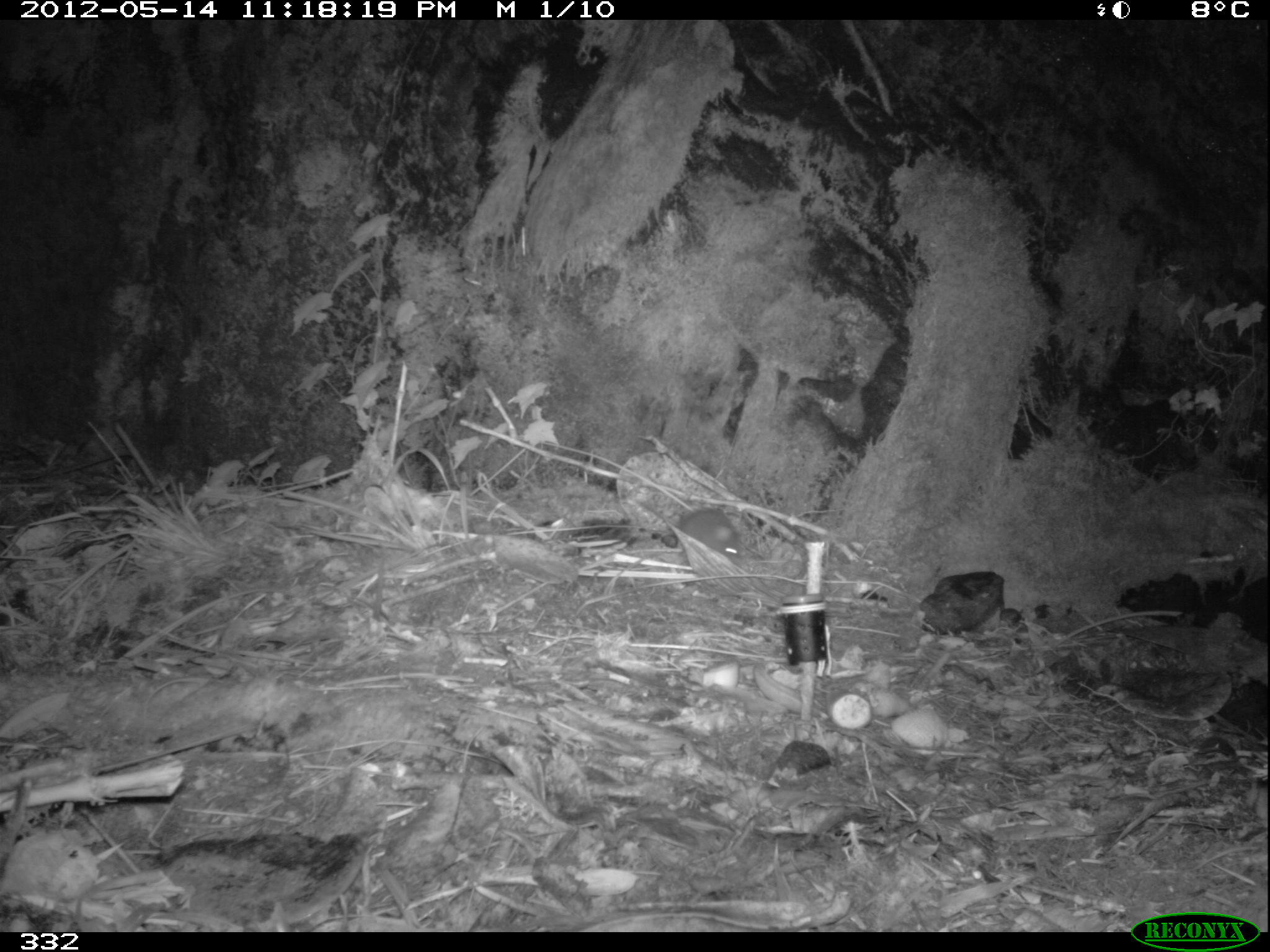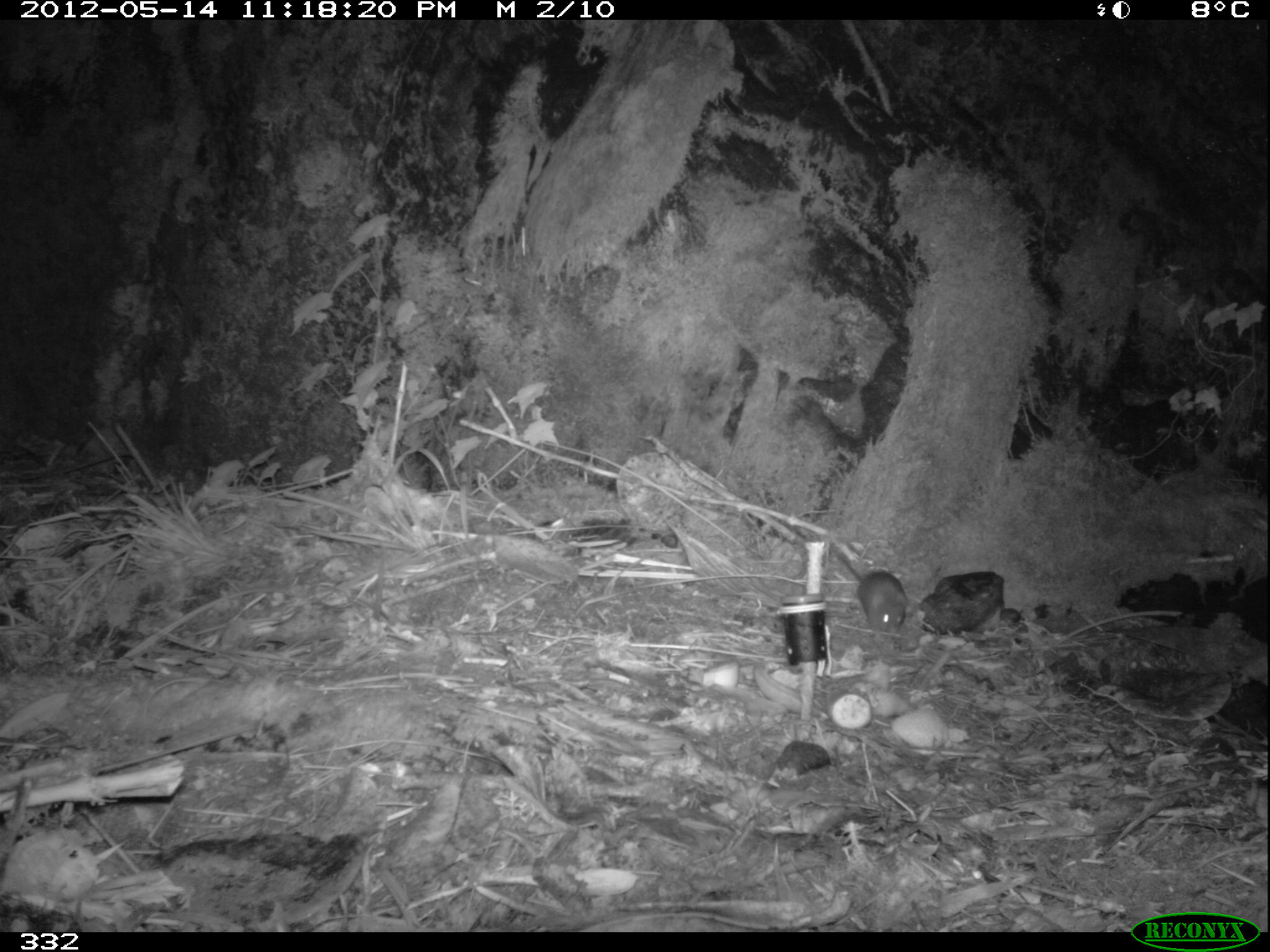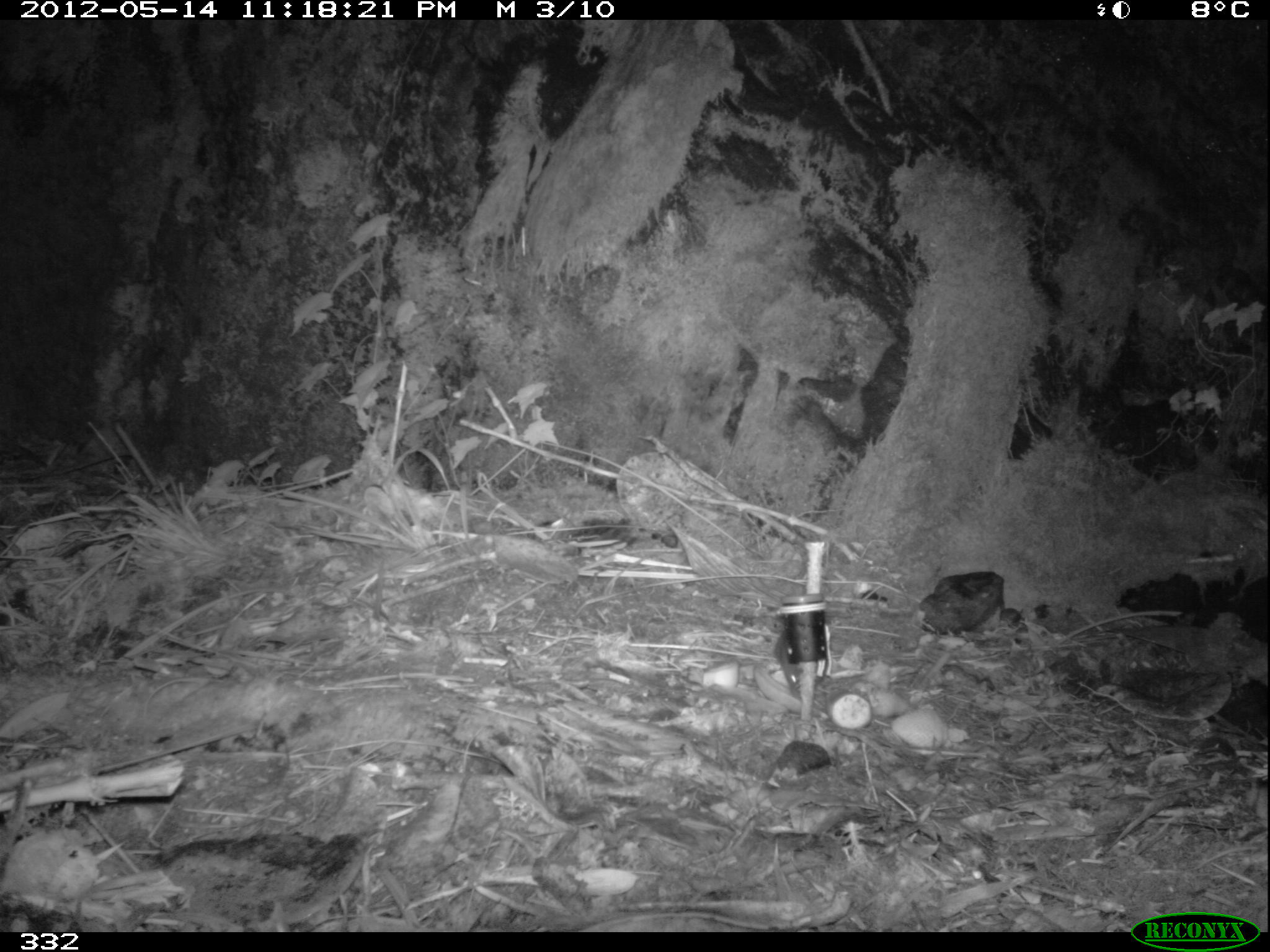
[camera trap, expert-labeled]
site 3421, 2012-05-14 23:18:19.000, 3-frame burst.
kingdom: Animalia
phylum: Chordata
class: Mammalia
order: Rodentia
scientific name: Rodentia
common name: rodents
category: unknown rodent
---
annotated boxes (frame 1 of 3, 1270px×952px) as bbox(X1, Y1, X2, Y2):
unknown rodent: bbox(634, 498, 742, 563)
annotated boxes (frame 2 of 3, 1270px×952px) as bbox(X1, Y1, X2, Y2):
unknown rodent: bbox(832, 549, 906, 634)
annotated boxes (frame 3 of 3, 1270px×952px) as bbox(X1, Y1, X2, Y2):
unknown rodent: bbox(775, 625, 801, 696)